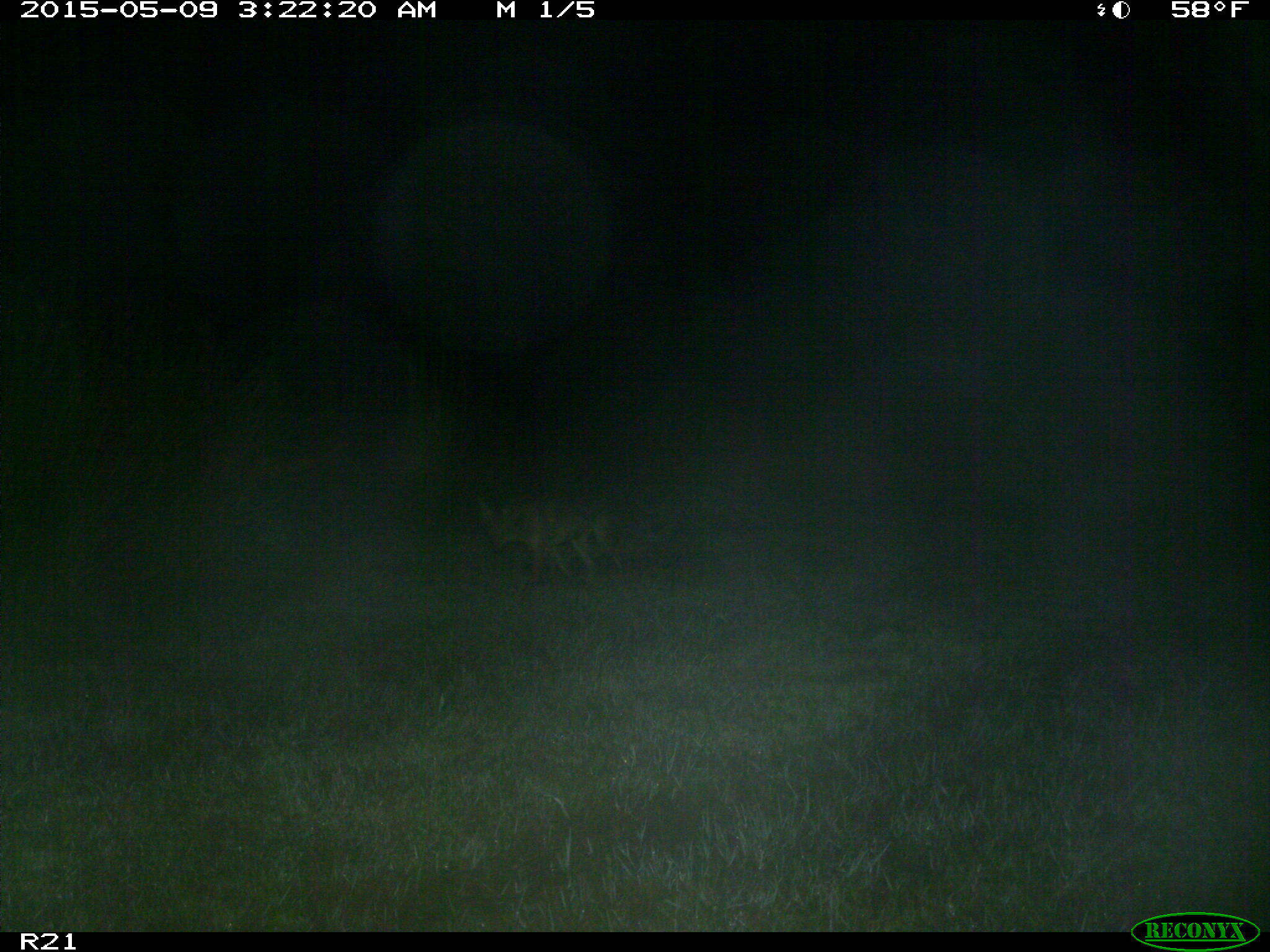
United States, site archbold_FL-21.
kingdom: Animalia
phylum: Chordata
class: Mammalia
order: Carnivora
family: Canidae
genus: Canis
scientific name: Canis latrans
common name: coyote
Canis latrans (coyote).